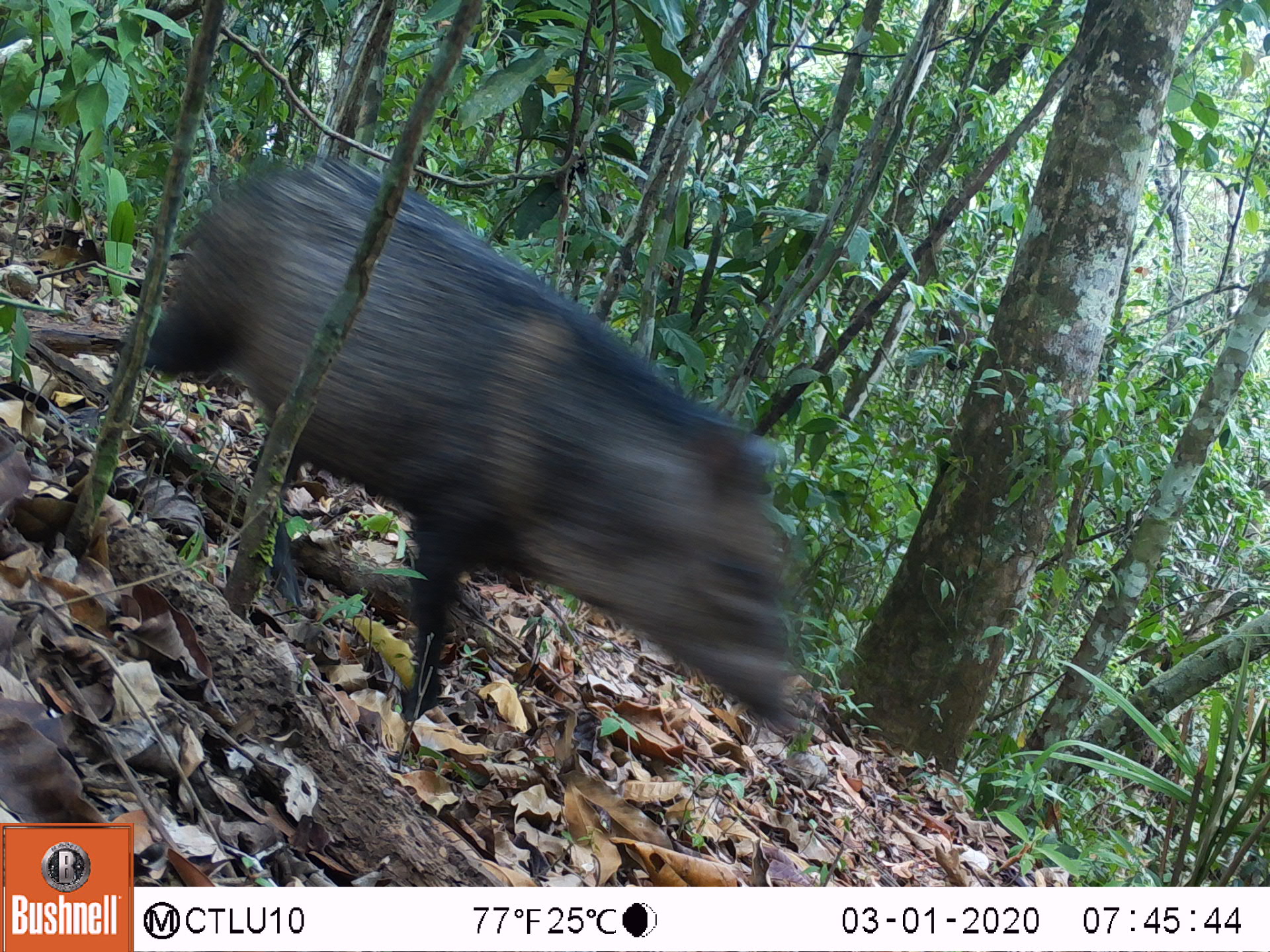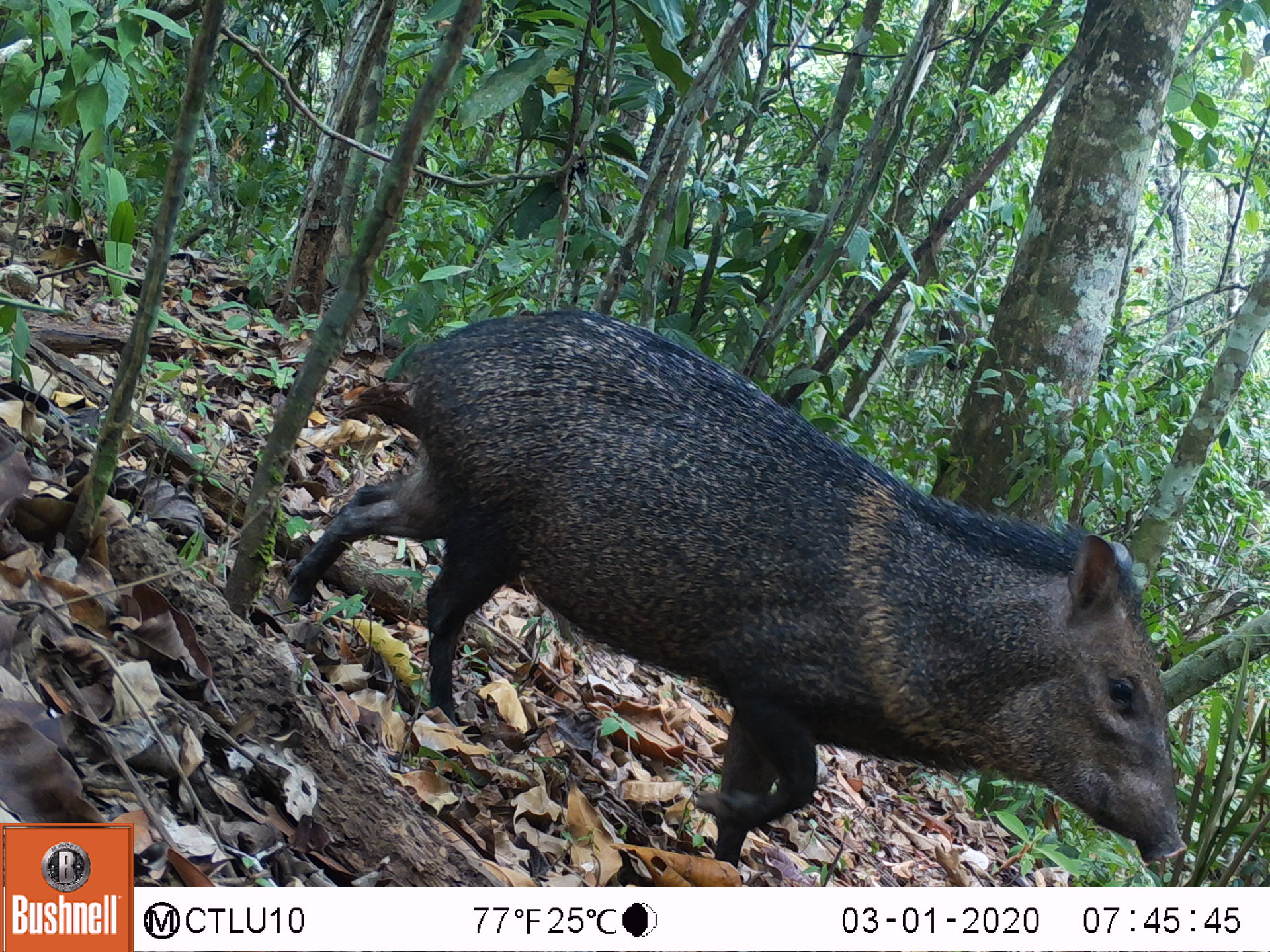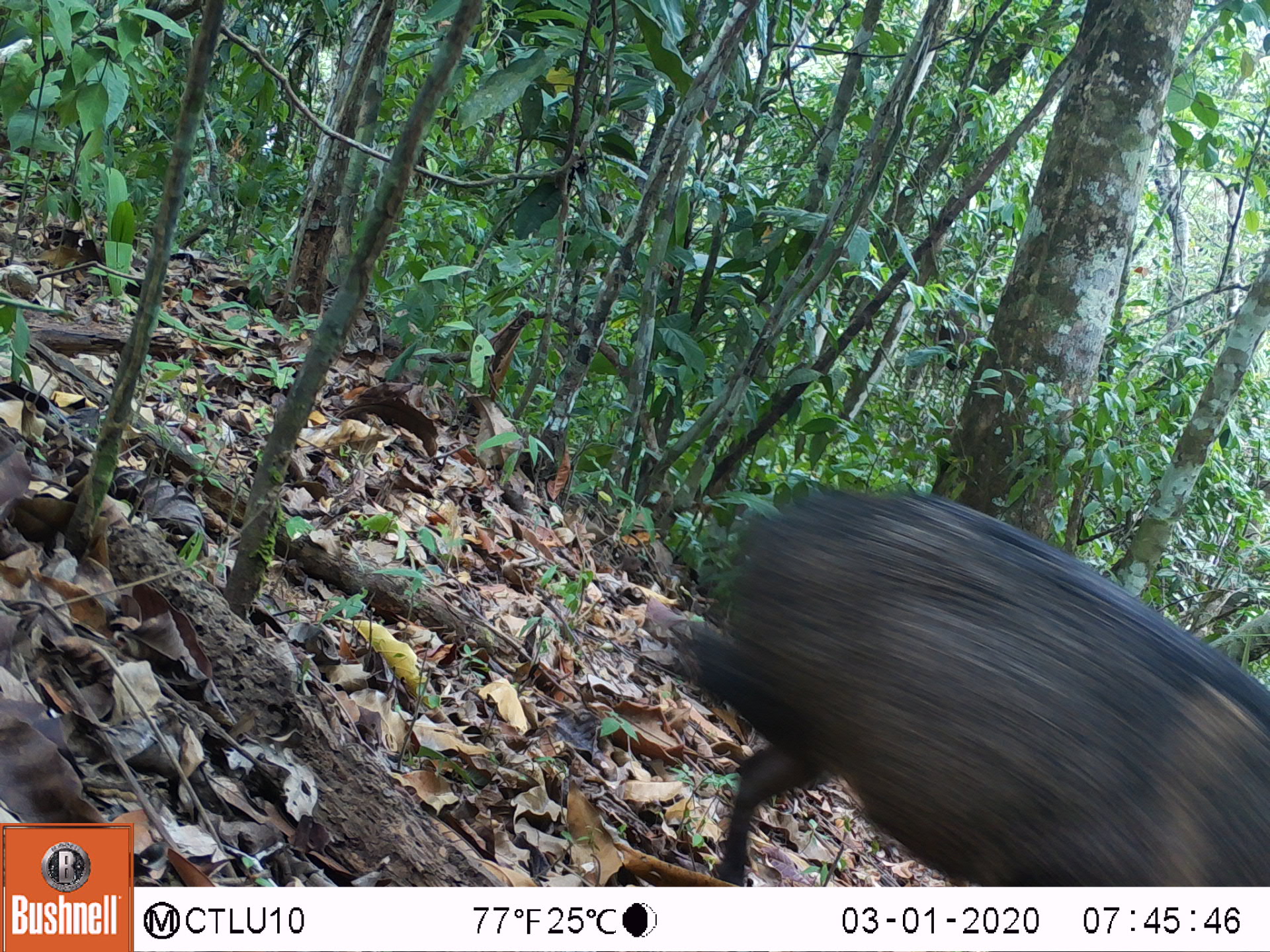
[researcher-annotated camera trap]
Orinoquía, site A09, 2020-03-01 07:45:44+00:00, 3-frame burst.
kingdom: Animalia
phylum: Chordata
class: Mammalia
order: Artiodactyla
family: Tayassuidae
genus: Pecari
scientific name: Pecari tajacu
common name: collared peccary